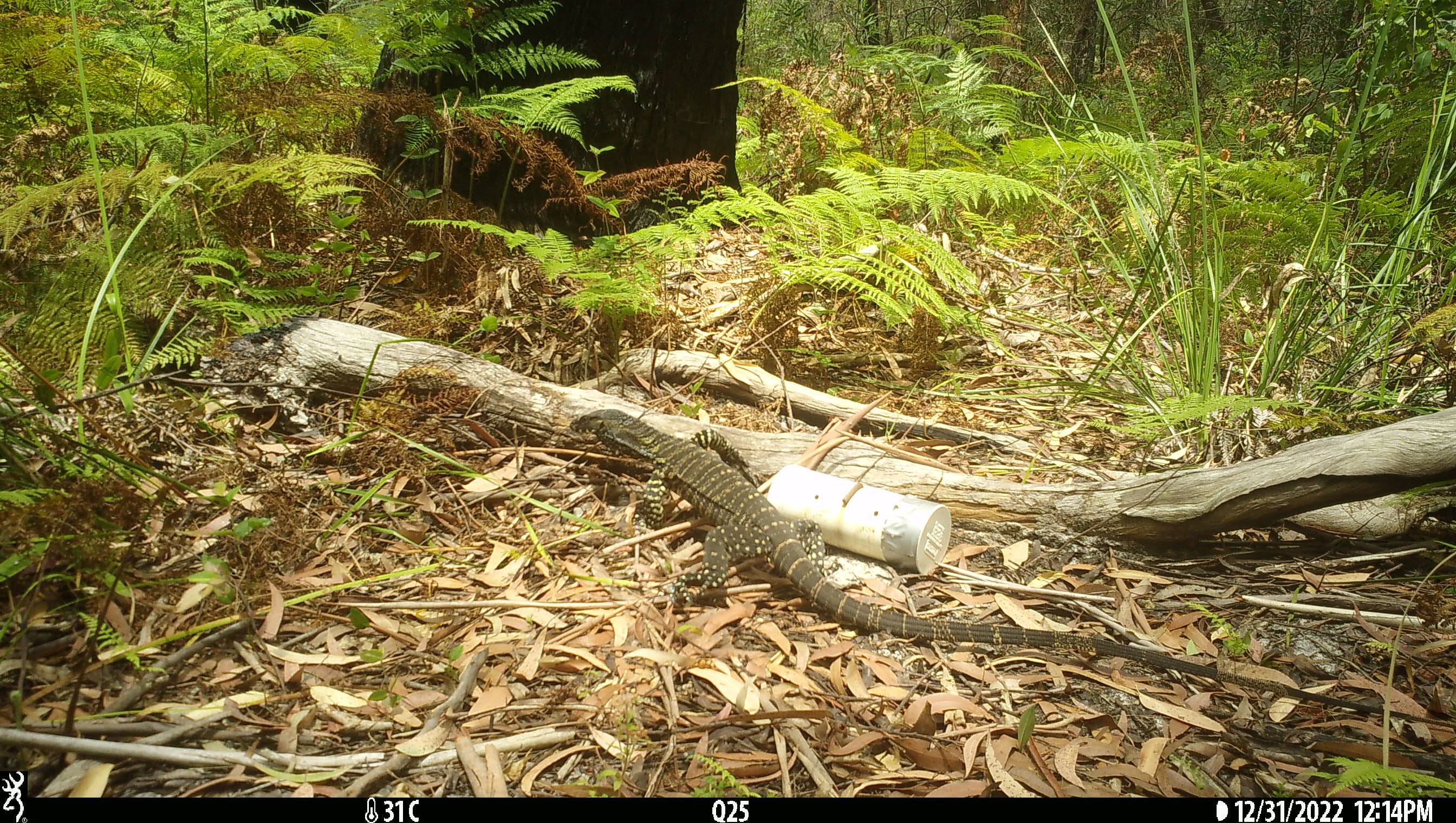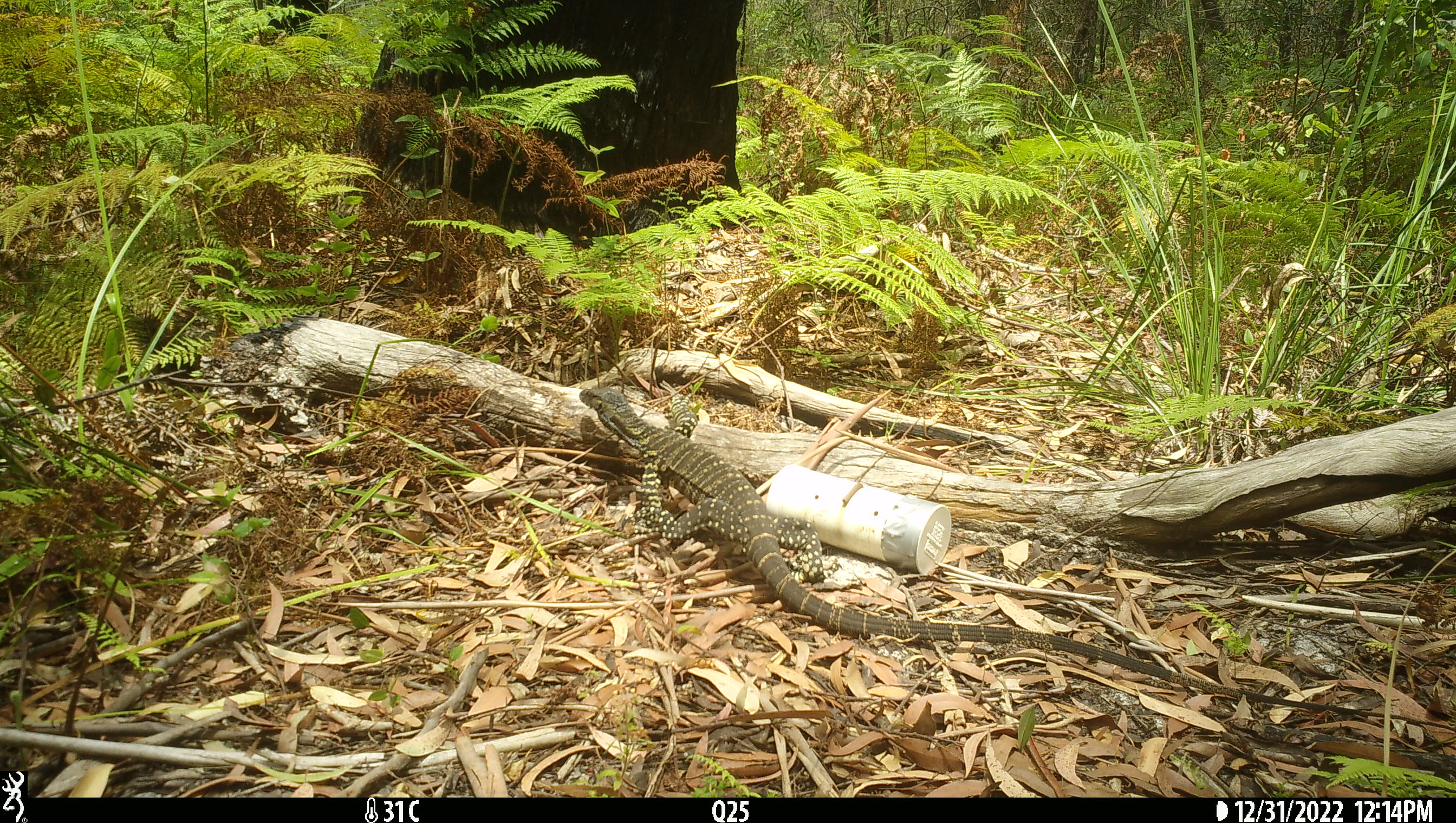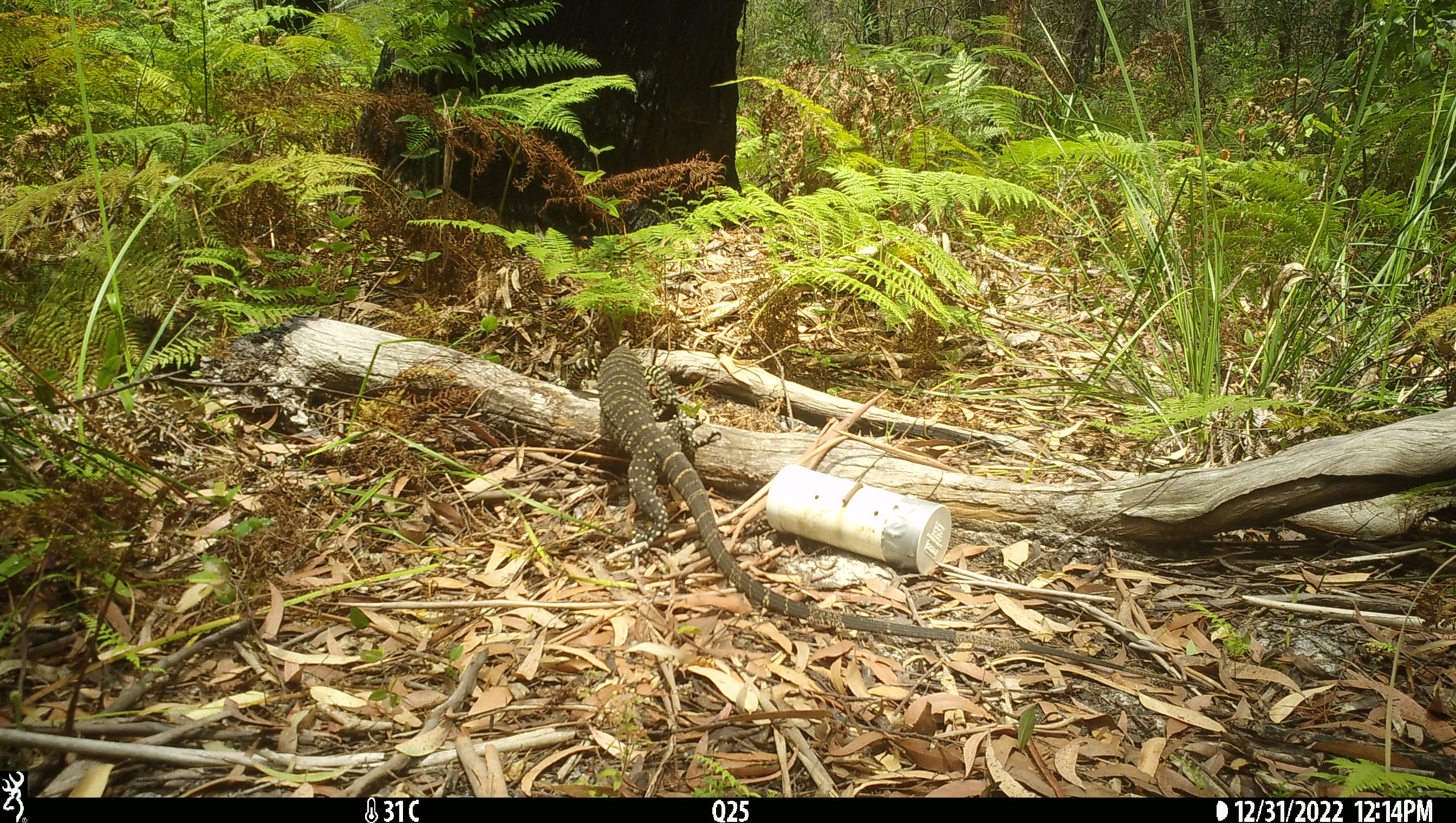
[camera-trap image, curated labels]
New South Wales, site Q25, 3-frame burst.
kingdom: Animalia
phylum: Chordata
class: Reptilia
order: Squamata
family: Varanidae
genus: Varanus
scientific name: Varanus varius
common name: lace monitor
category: goanna